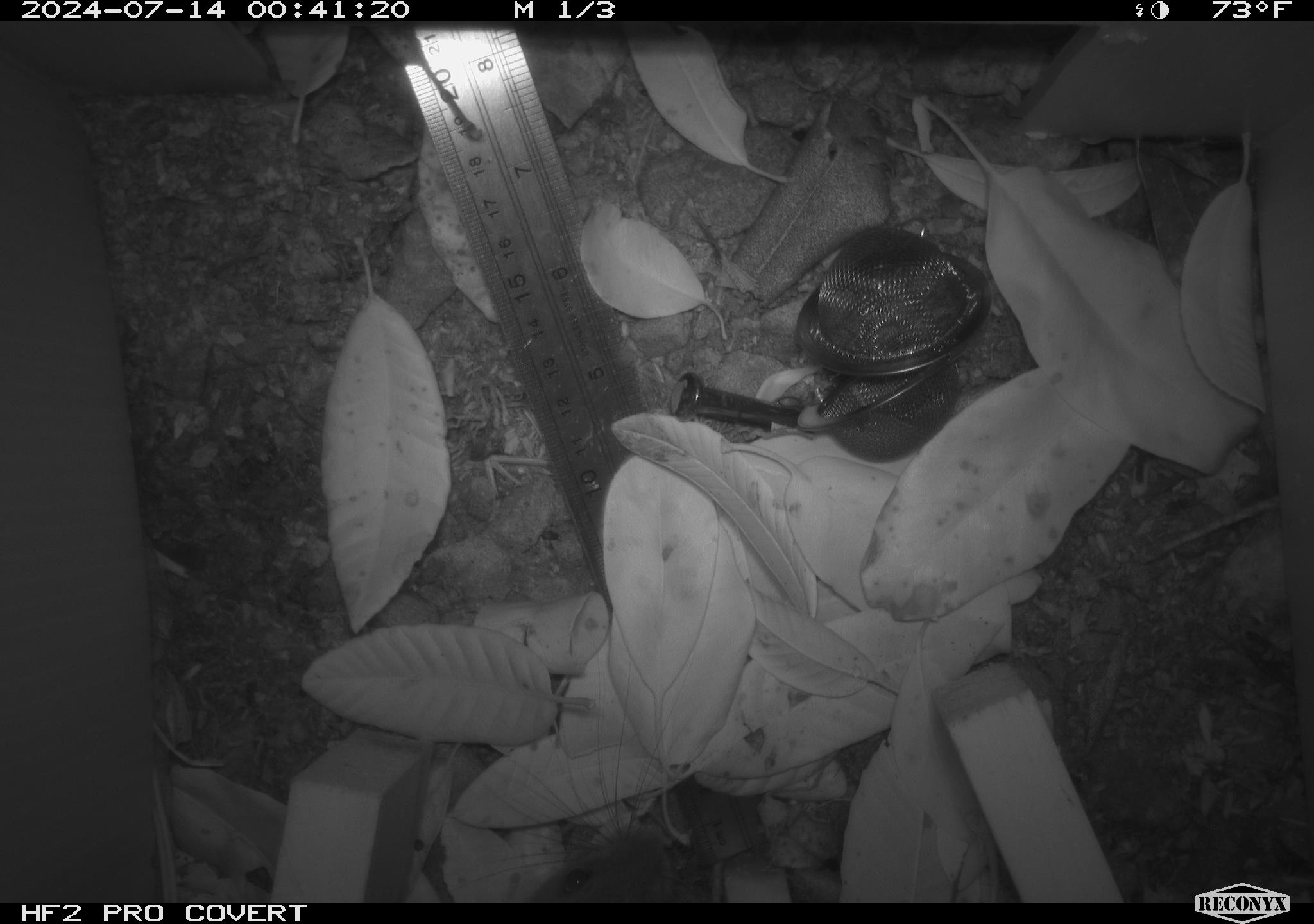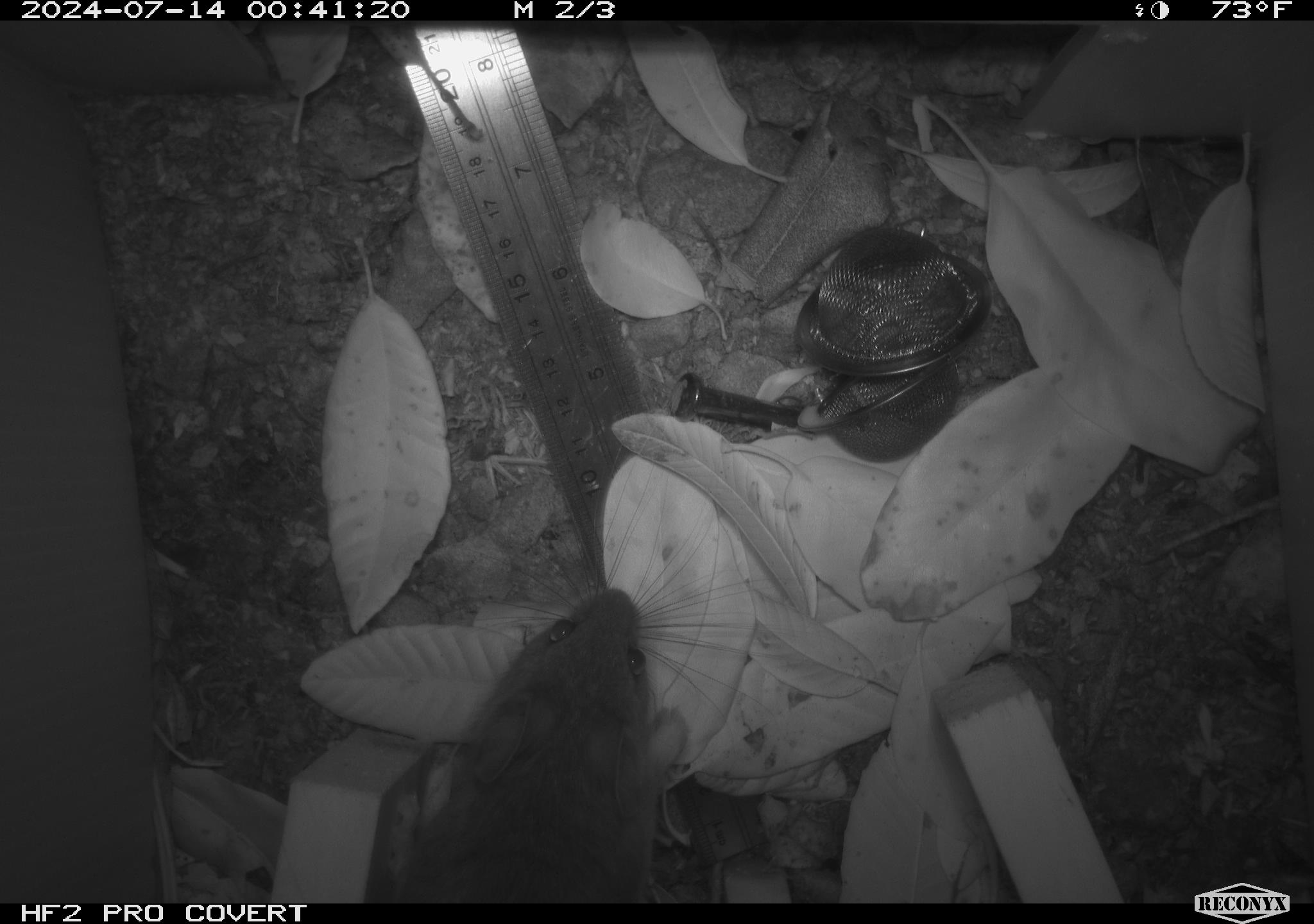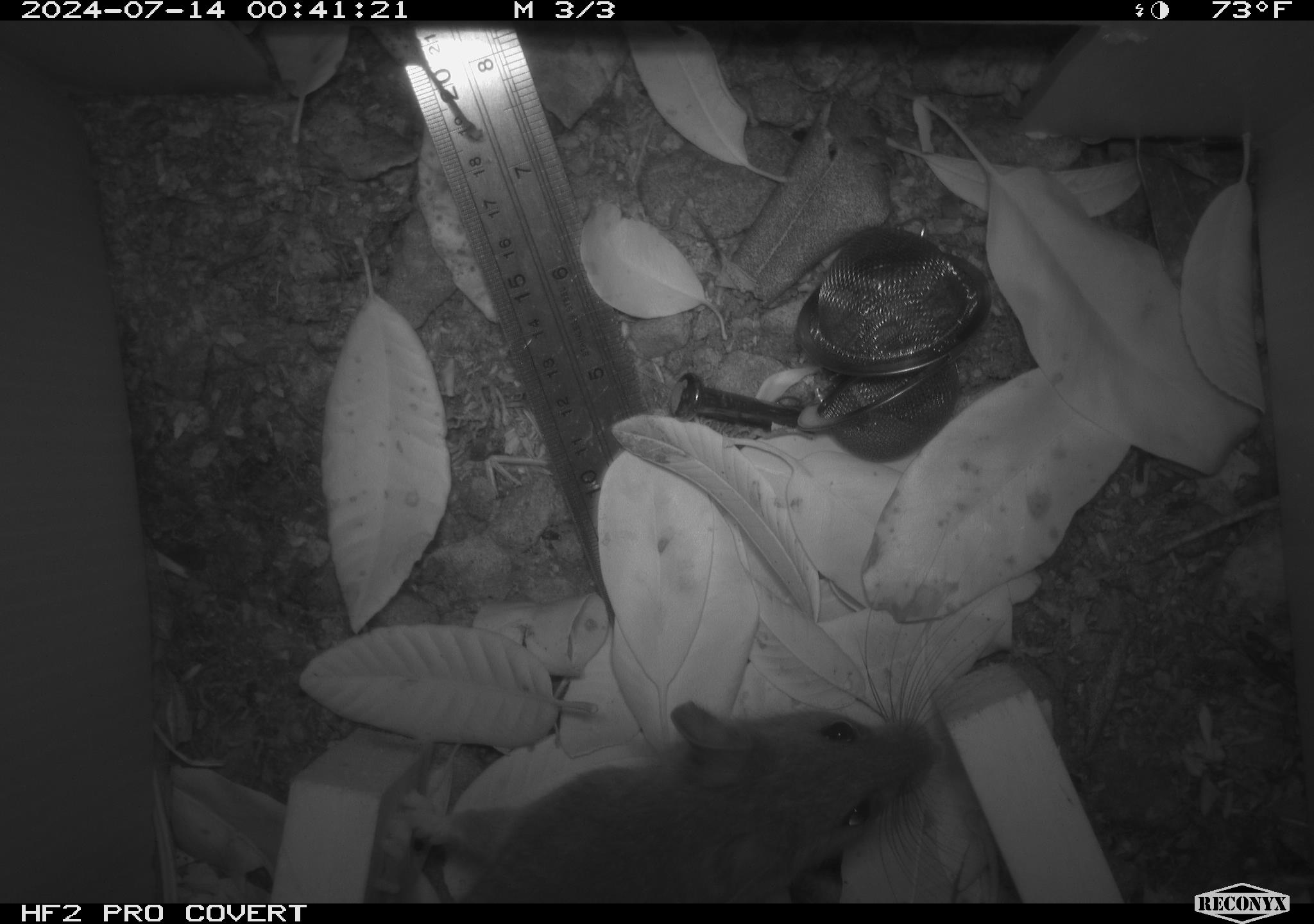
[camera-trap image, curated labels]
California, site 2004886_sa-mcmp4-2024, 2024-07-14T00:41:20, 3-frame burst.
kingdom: Animalia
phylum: Chordata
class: Mammalia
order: Rodentia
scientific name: Rodentia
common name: mouse species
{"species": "mouse species (Rodentia)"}